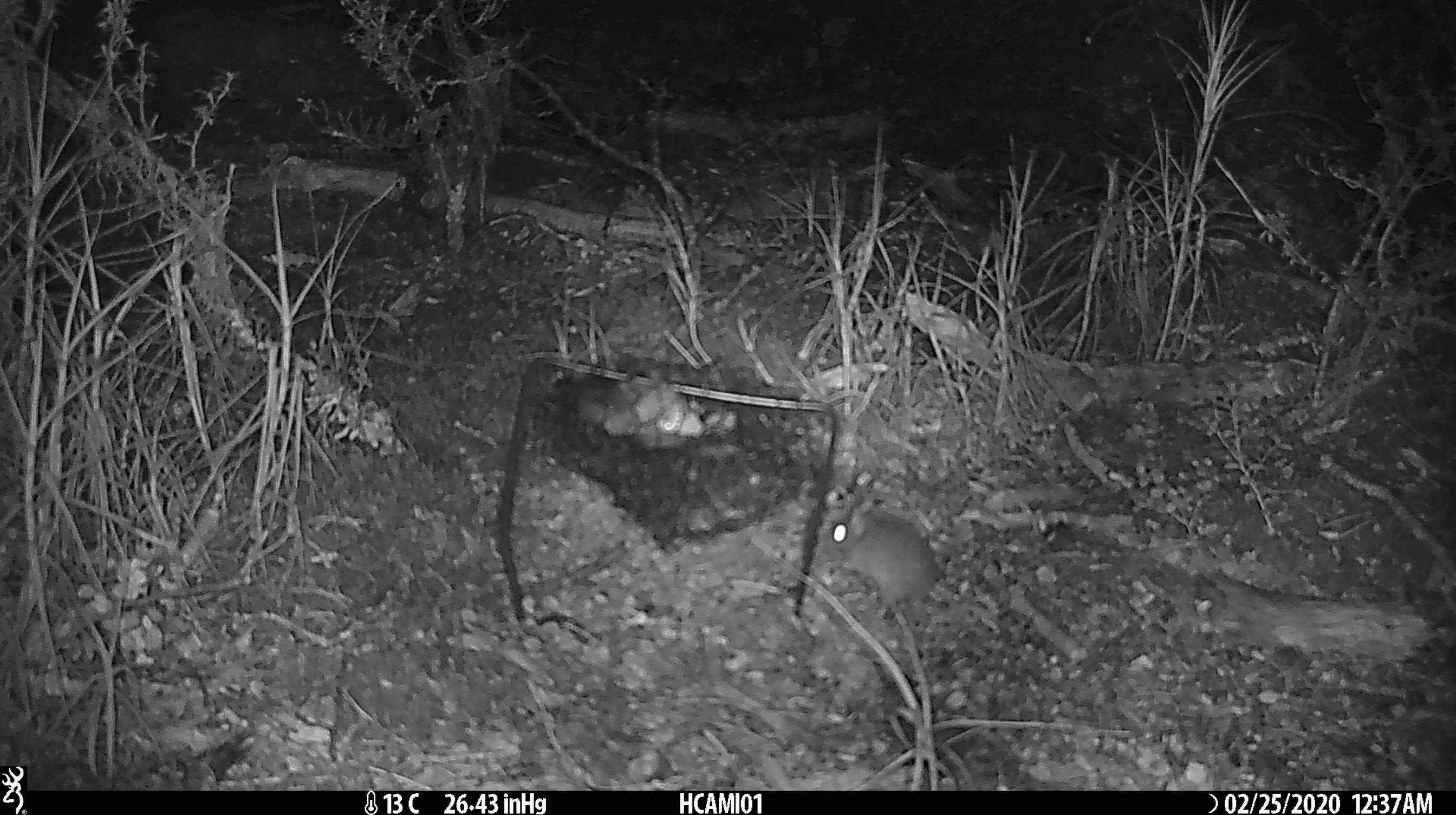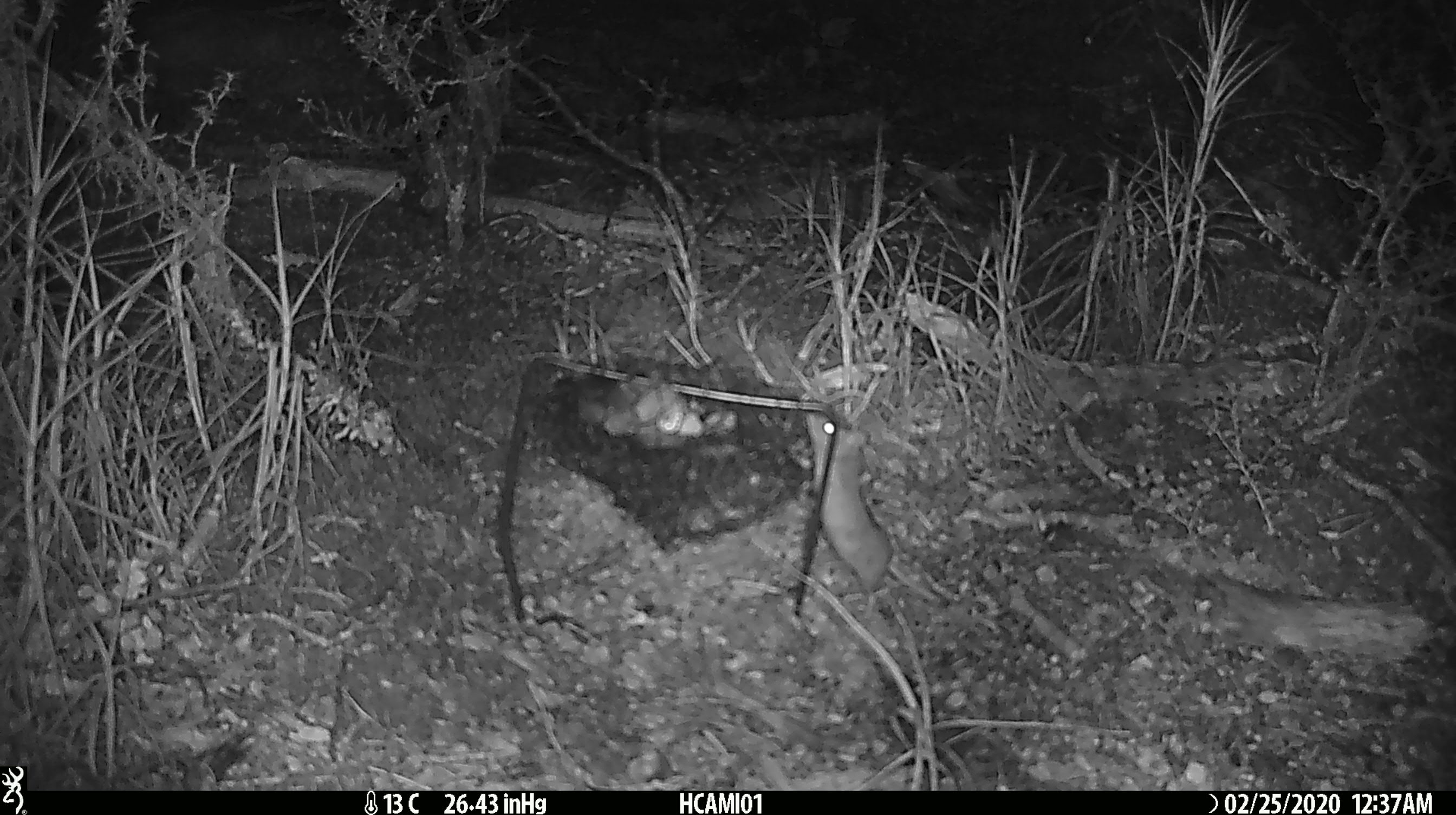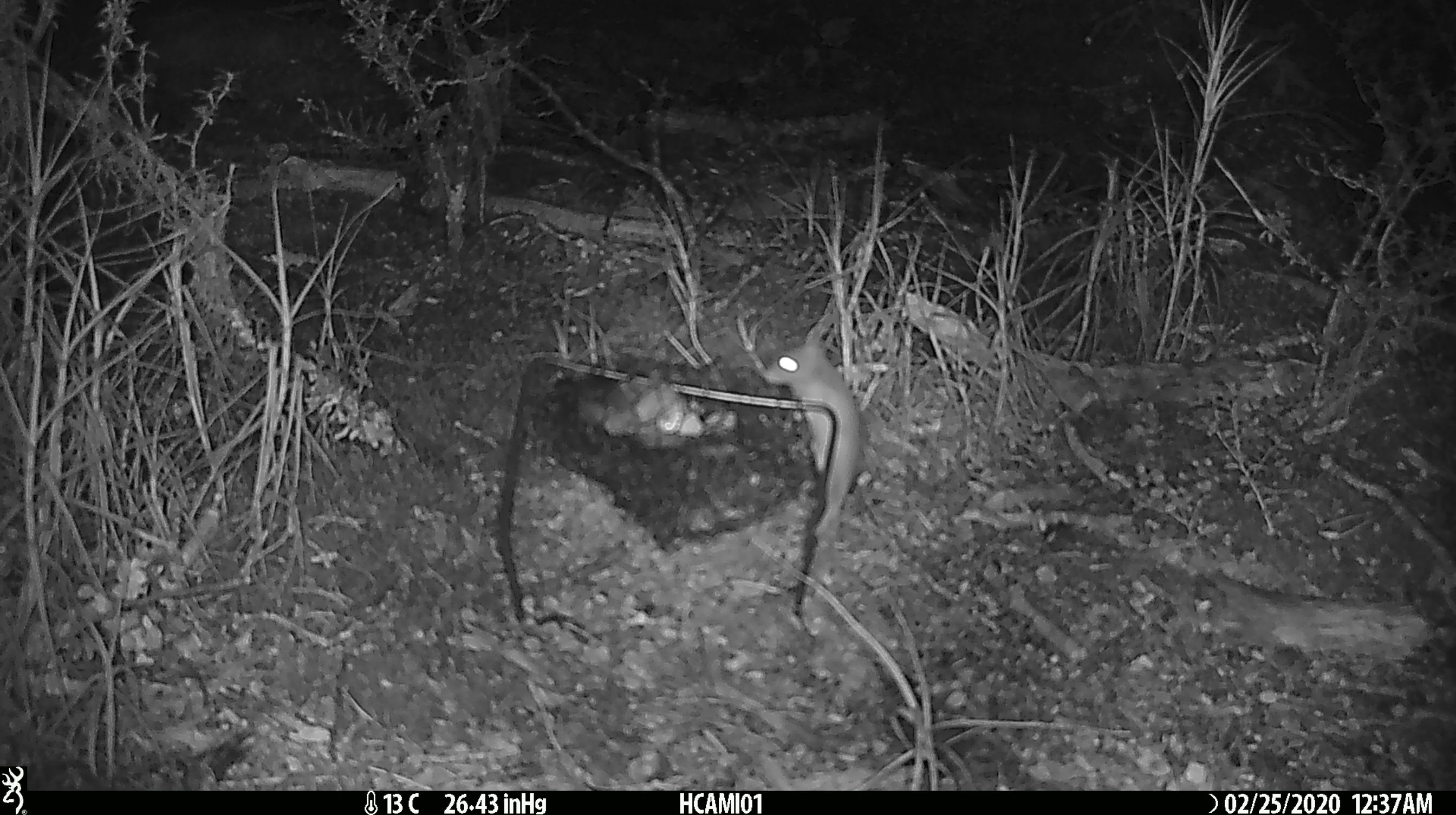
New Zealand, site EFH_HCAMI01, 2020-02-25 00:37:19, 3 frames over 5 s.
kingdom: Animalia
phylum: Chordata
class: Mammalia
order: Rodentia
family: Muridae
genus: Mus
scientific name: Mus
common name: mouse